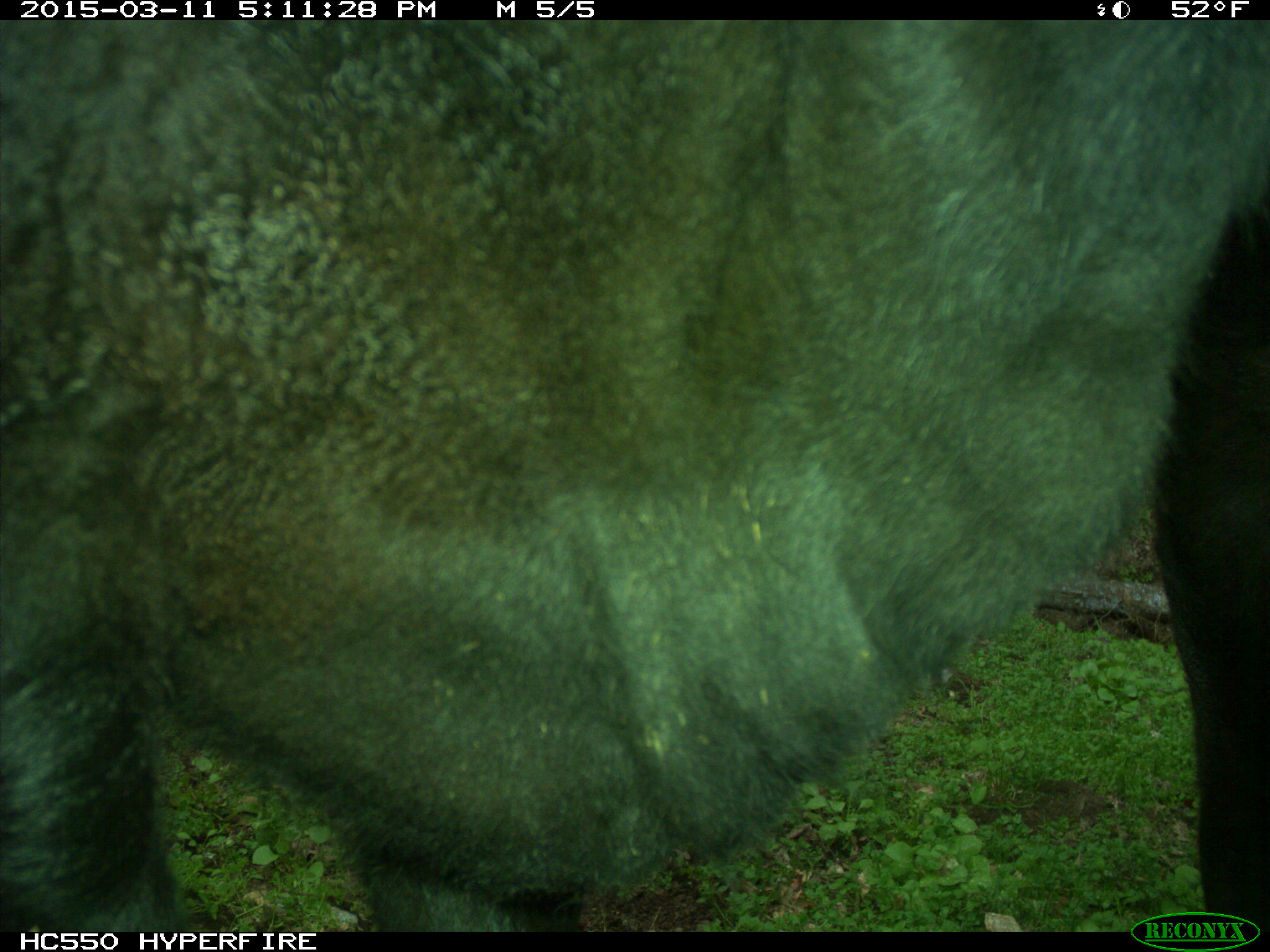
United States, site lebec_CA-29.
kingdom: Animalia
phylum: Chordata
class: Mammalia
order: Artiodactyla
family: Bovidae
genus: Bos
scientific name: Bos taurus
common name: domestic cow